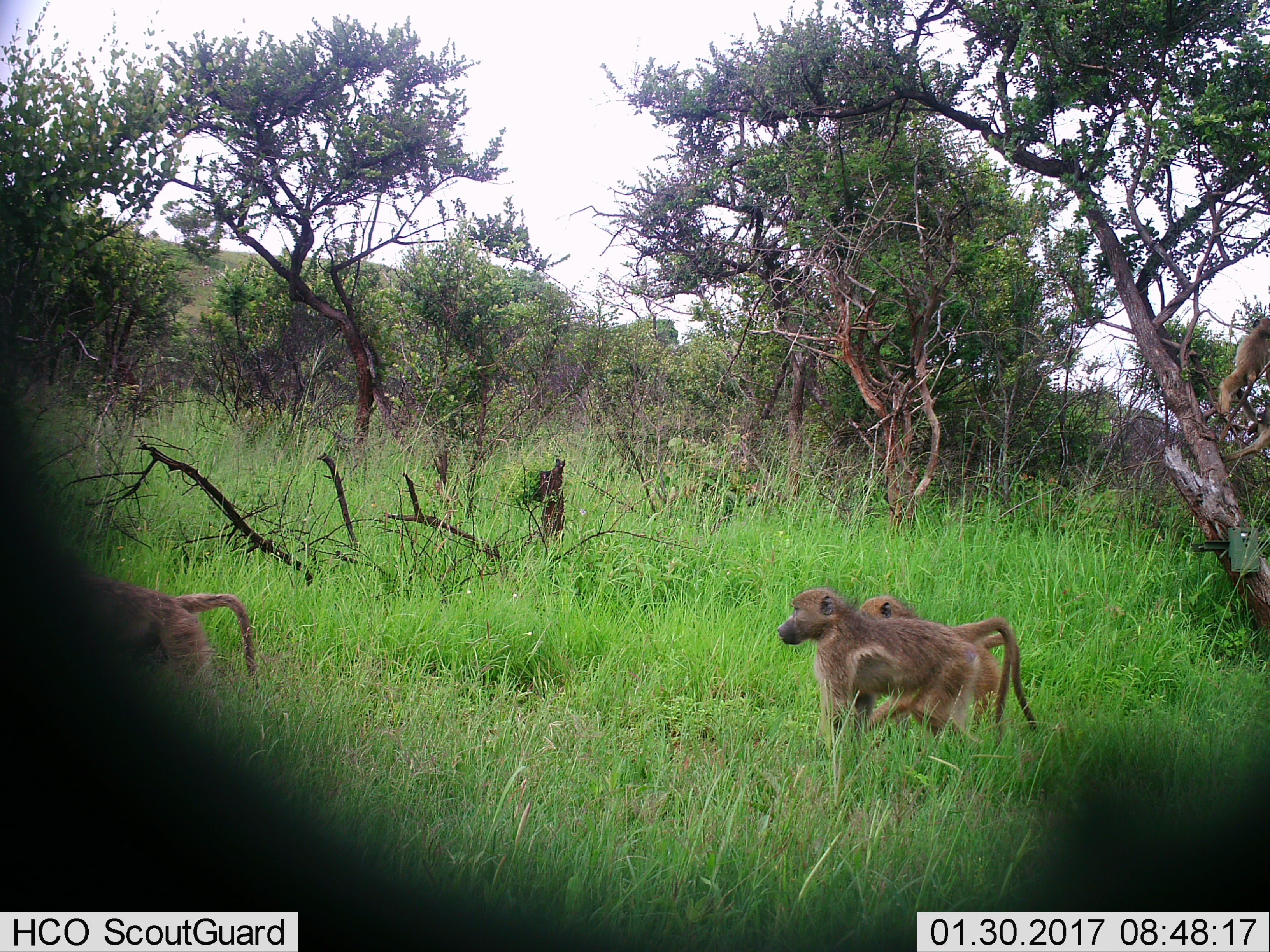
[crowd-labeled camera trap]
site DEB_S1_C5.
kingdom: Animalia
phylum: Chordata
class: Mammalia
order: Primates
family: Cercopithecidae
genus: Papio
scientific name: Papio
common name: baboon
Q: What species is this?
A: Baboon (Papio).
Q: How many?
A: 4.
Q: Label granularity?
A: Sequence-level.